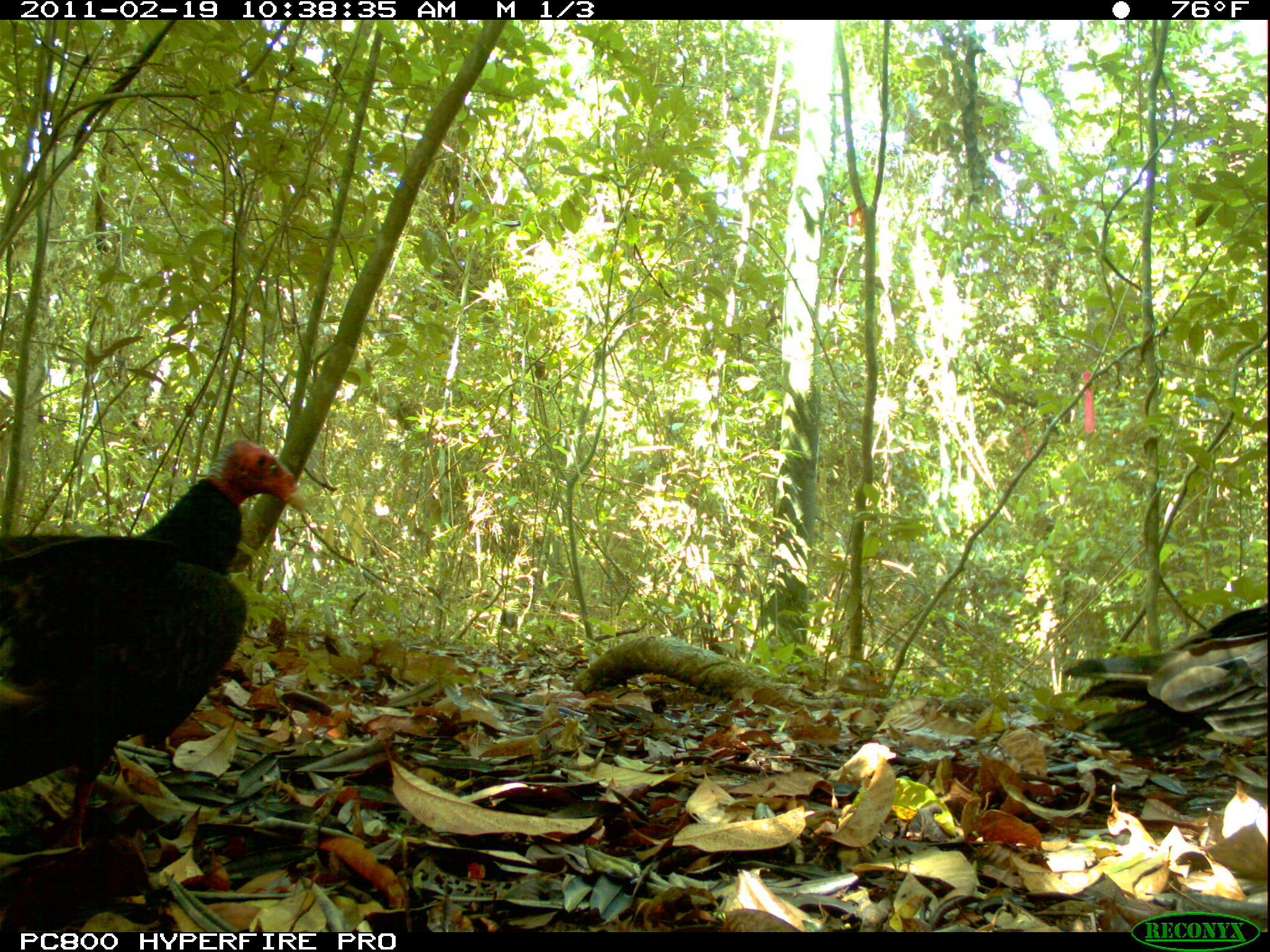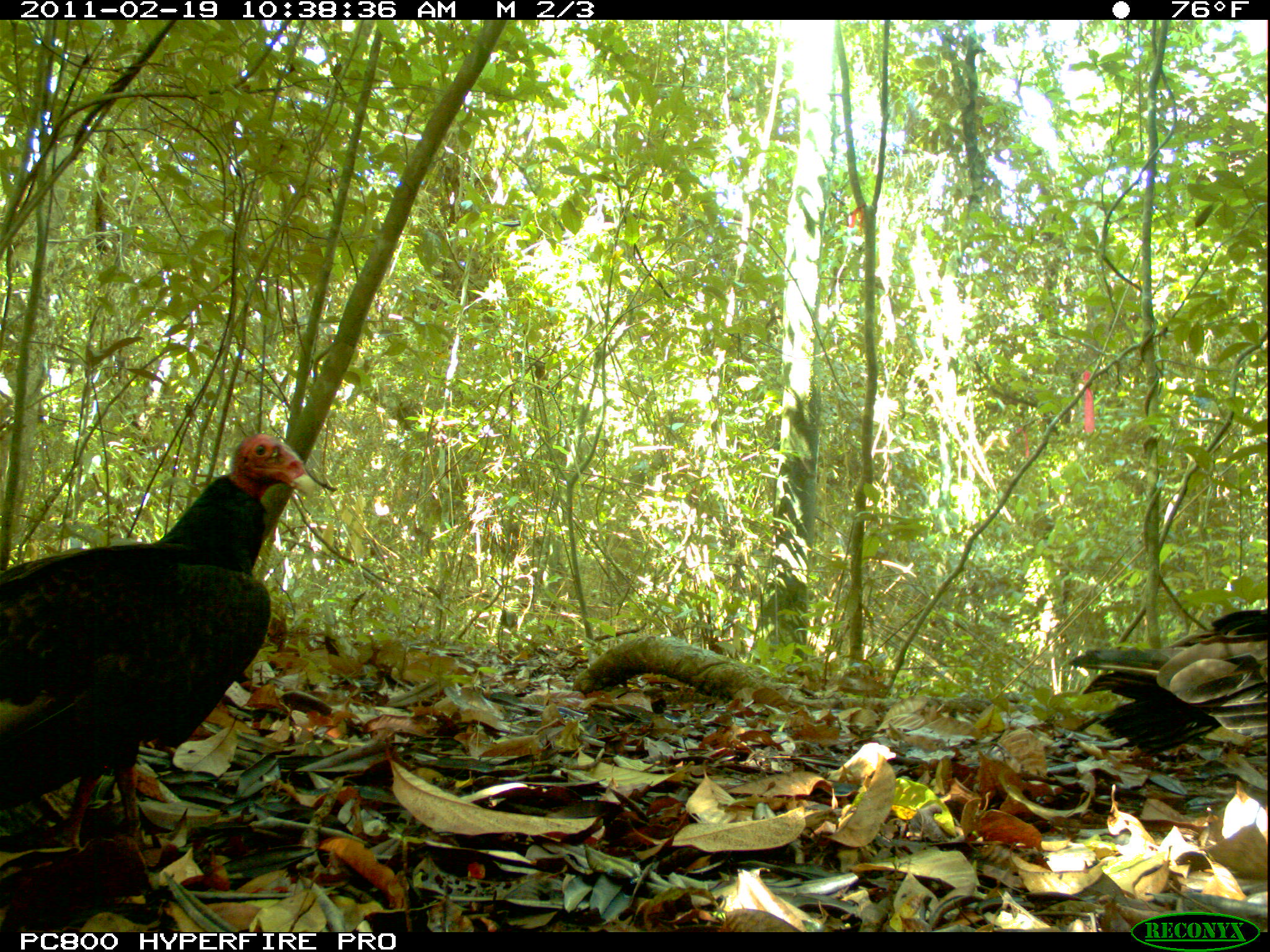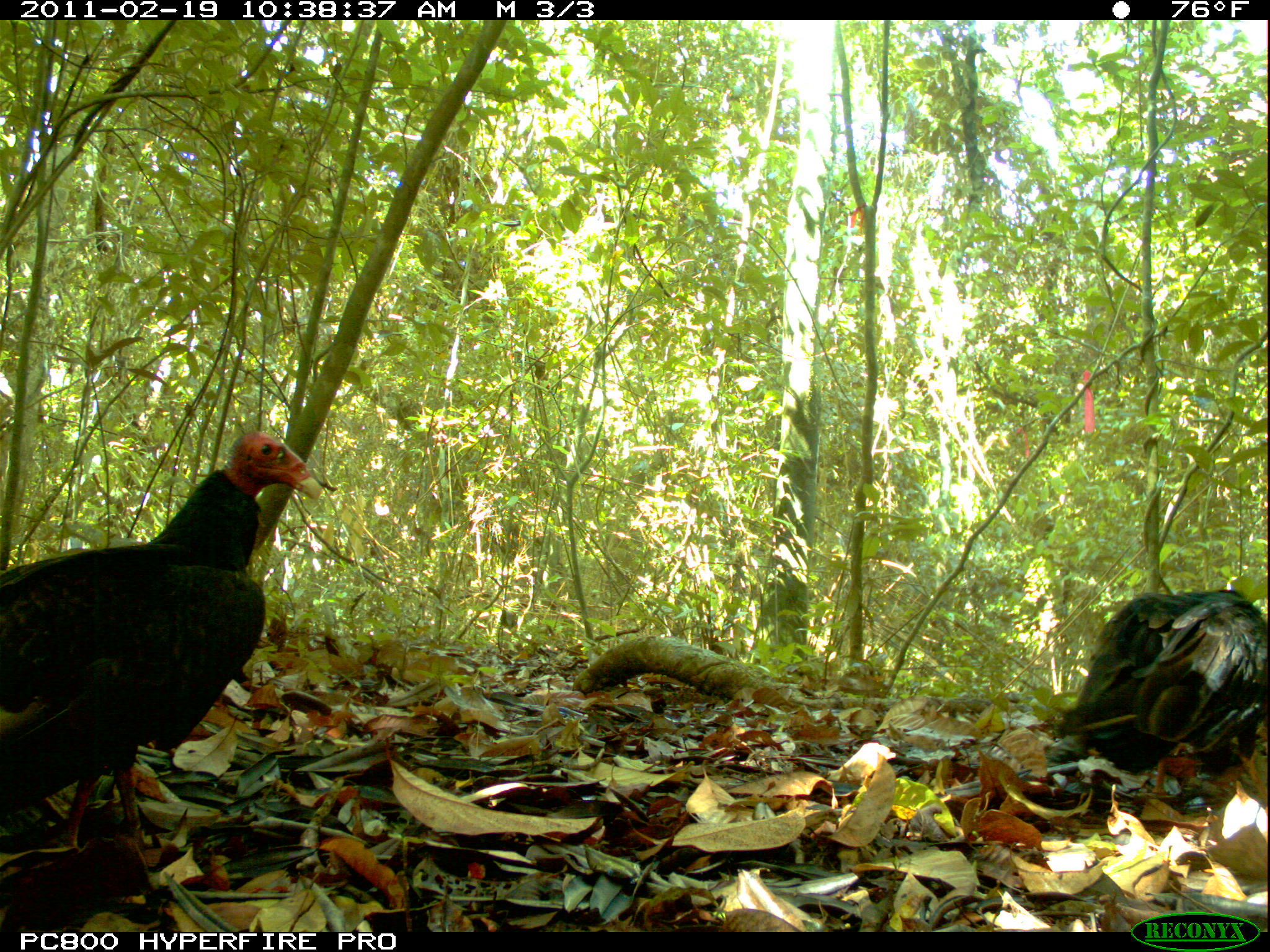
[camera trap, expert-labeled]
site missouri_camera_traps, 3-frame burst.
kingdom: Animalia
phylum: Chordata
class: Aves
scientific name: Aves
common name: bird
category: bird spec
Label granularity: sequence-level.